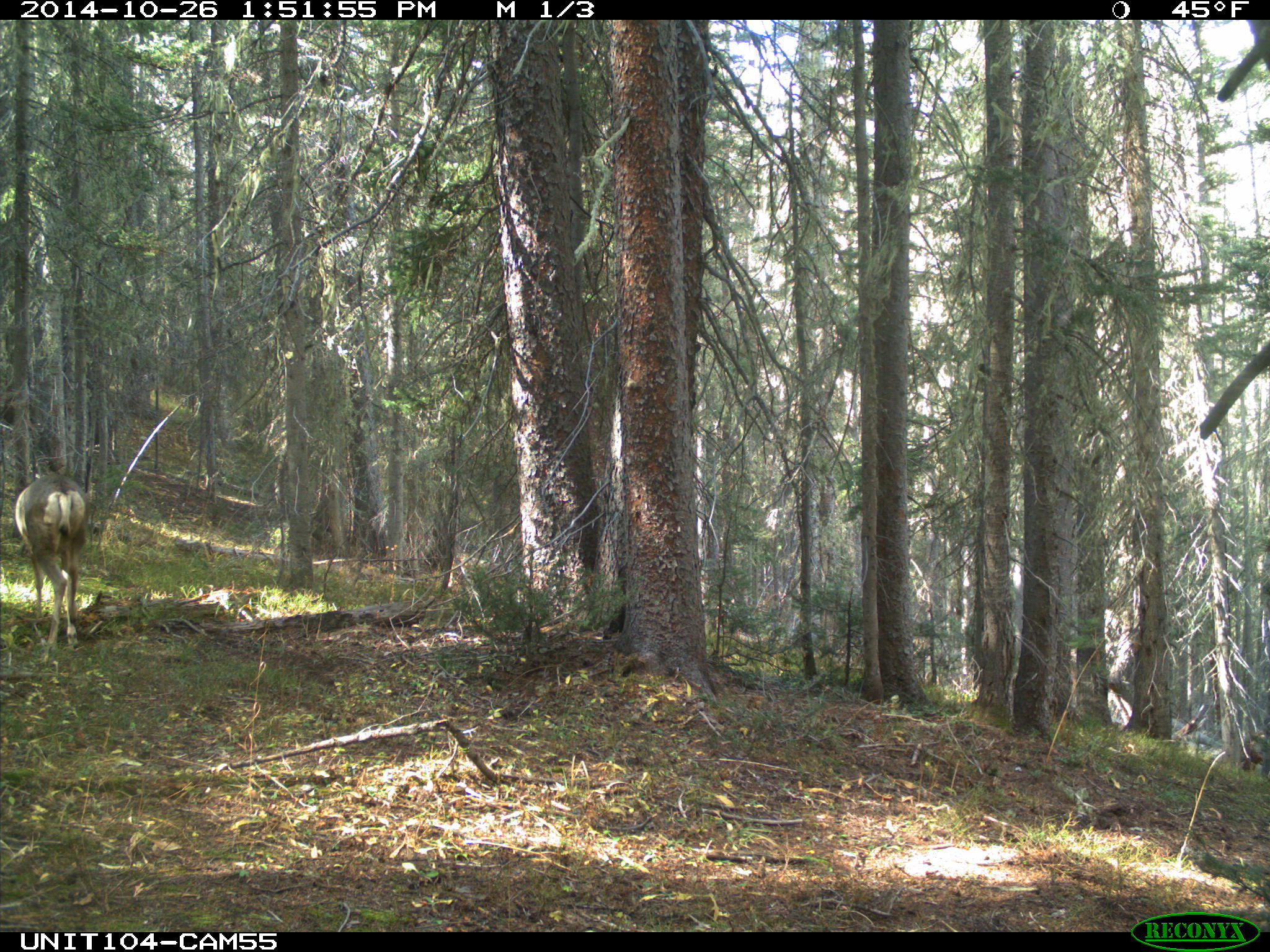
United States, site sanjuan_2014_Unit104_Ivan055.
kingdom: Animalia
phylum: Chordata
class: Mammalia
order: Artiodactyla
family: Cervidae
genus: Odocoileus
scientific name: Odocoileus hemionus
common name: mule deer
Odocoileus hemionus (mule deer).